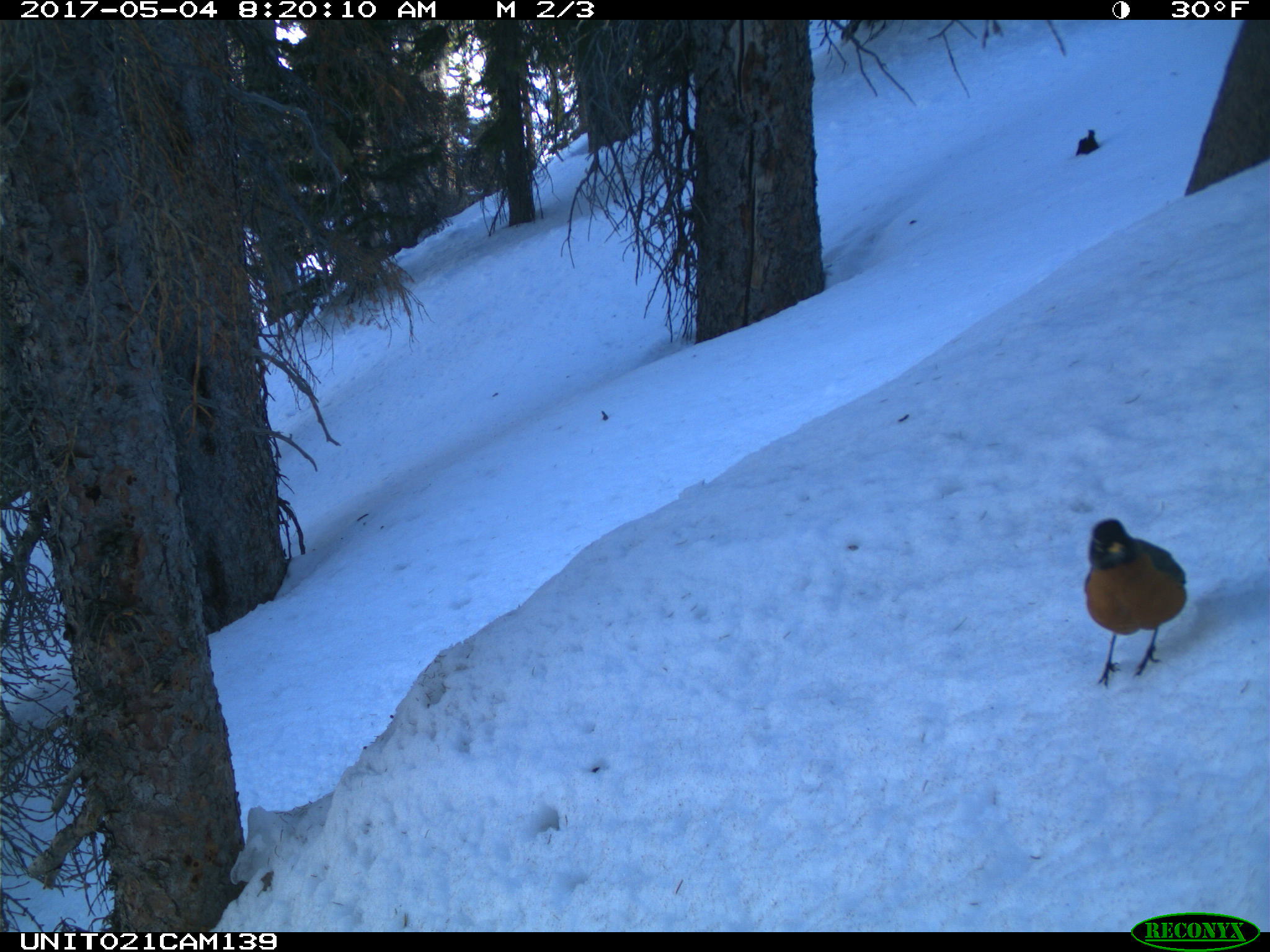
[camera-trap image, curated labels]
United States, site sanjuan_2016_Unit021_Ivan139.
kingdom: Animalia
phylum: Chordata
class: Aves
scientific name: Aves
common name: birds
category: unidentified bird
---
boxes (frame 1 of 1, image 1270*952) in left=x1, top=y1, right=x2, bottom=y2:
animal: left=1083, top=518, right=1188, bottom=688; left=1075, top=129, right=1101, bottom=156